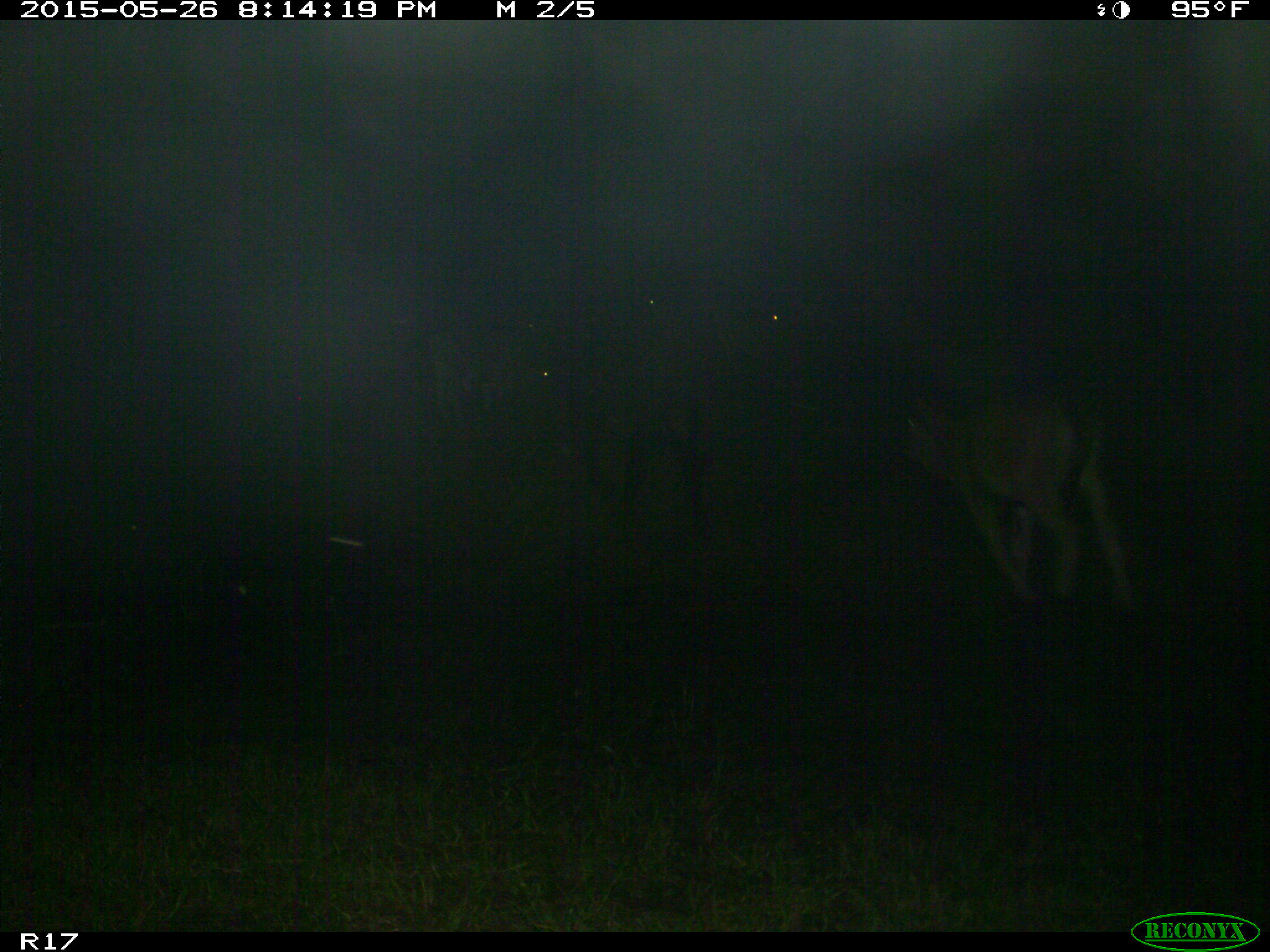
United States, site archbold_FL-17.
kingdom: Animalia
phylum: Chordata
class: Mammalia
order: Artiodactyla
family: Bovidae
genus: Bos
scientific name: Bos taurus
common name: domestic cow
Bos taurus (domestic cow).